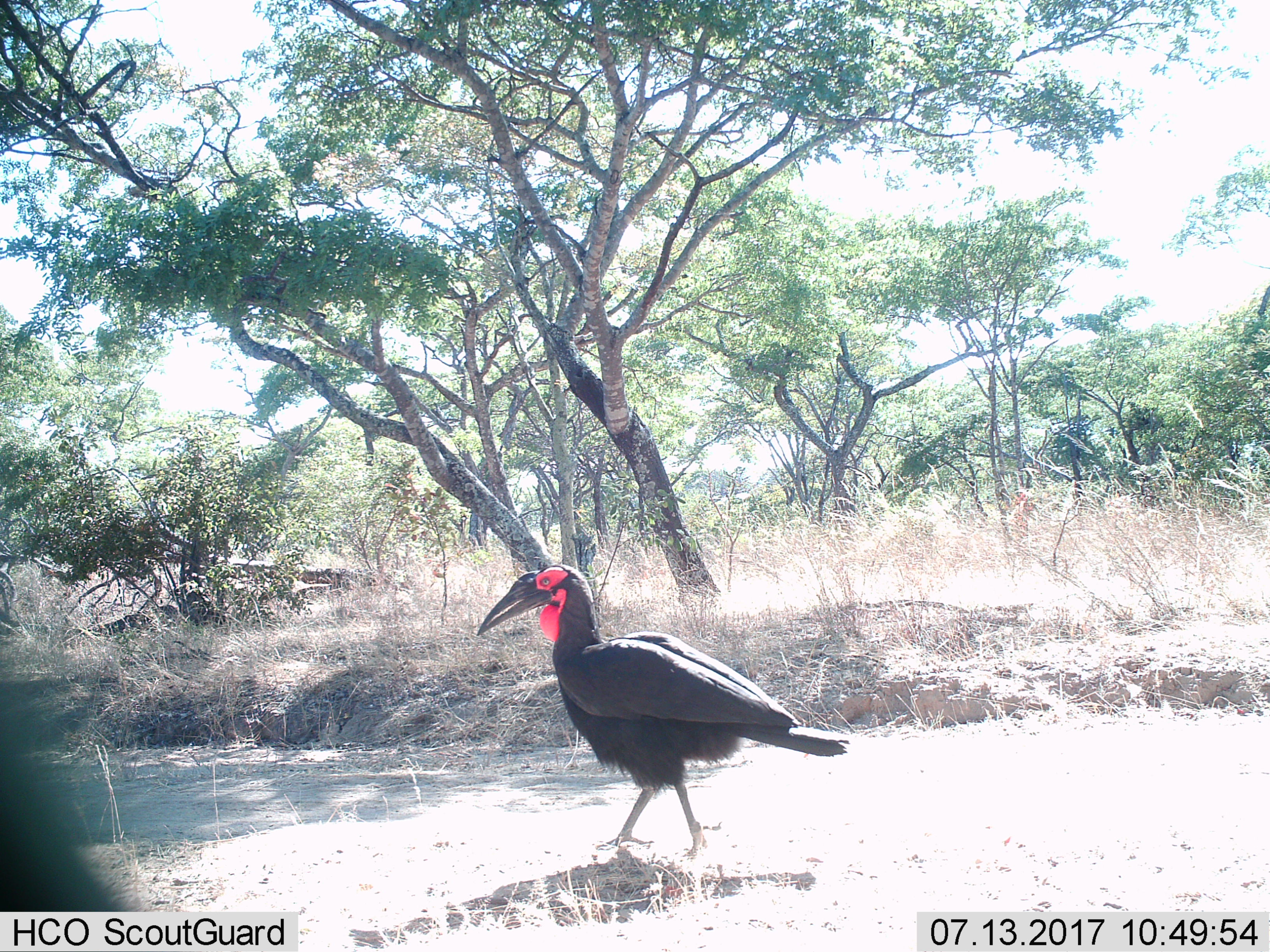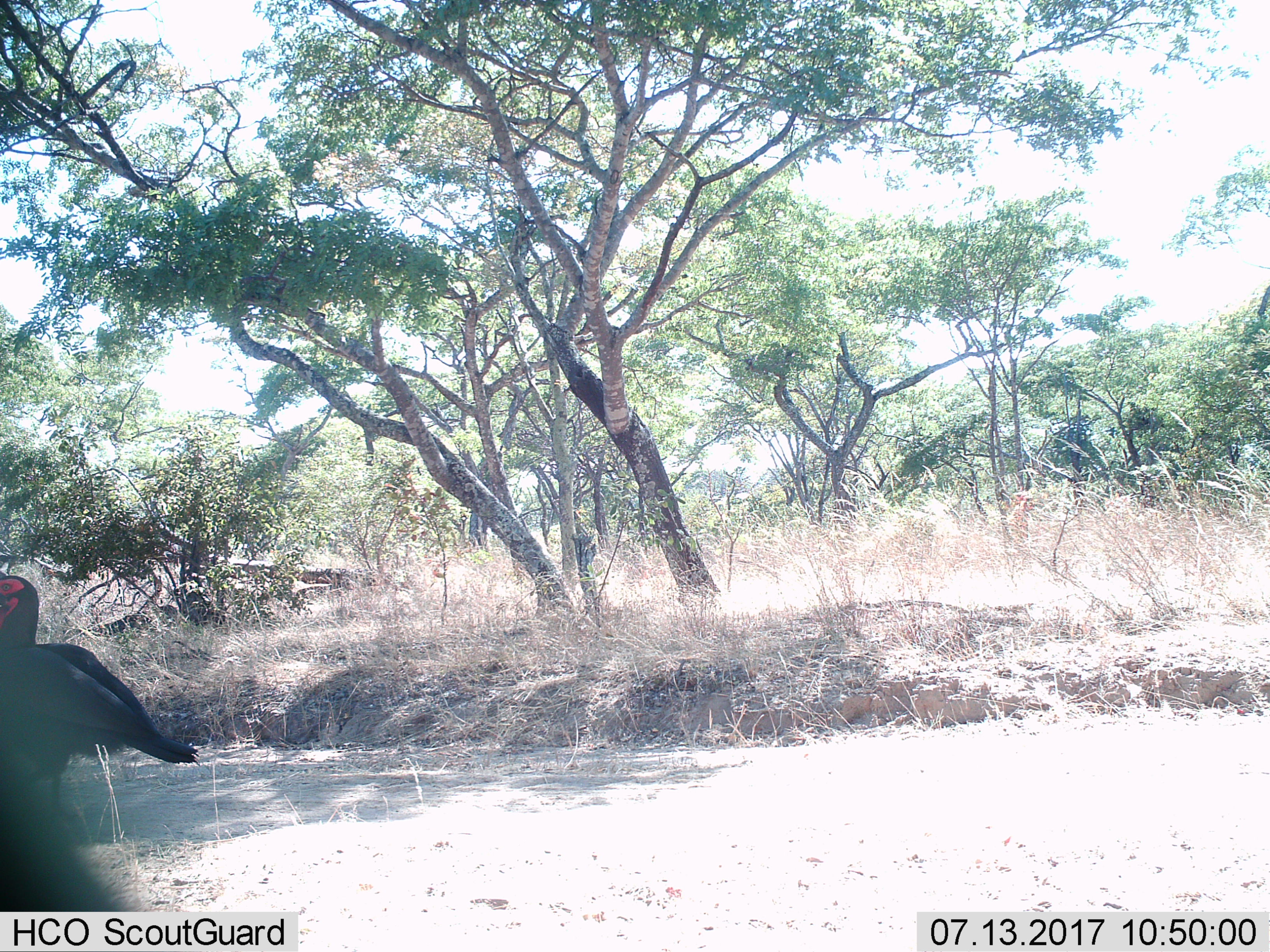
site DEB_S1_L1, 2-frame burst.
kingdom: Animalia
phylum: Chordata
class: Aves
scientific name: Aves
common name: bird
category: birdother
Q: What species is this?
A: Birdother (bird) (Aves).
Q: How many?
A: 1.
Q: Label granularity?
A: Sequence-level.